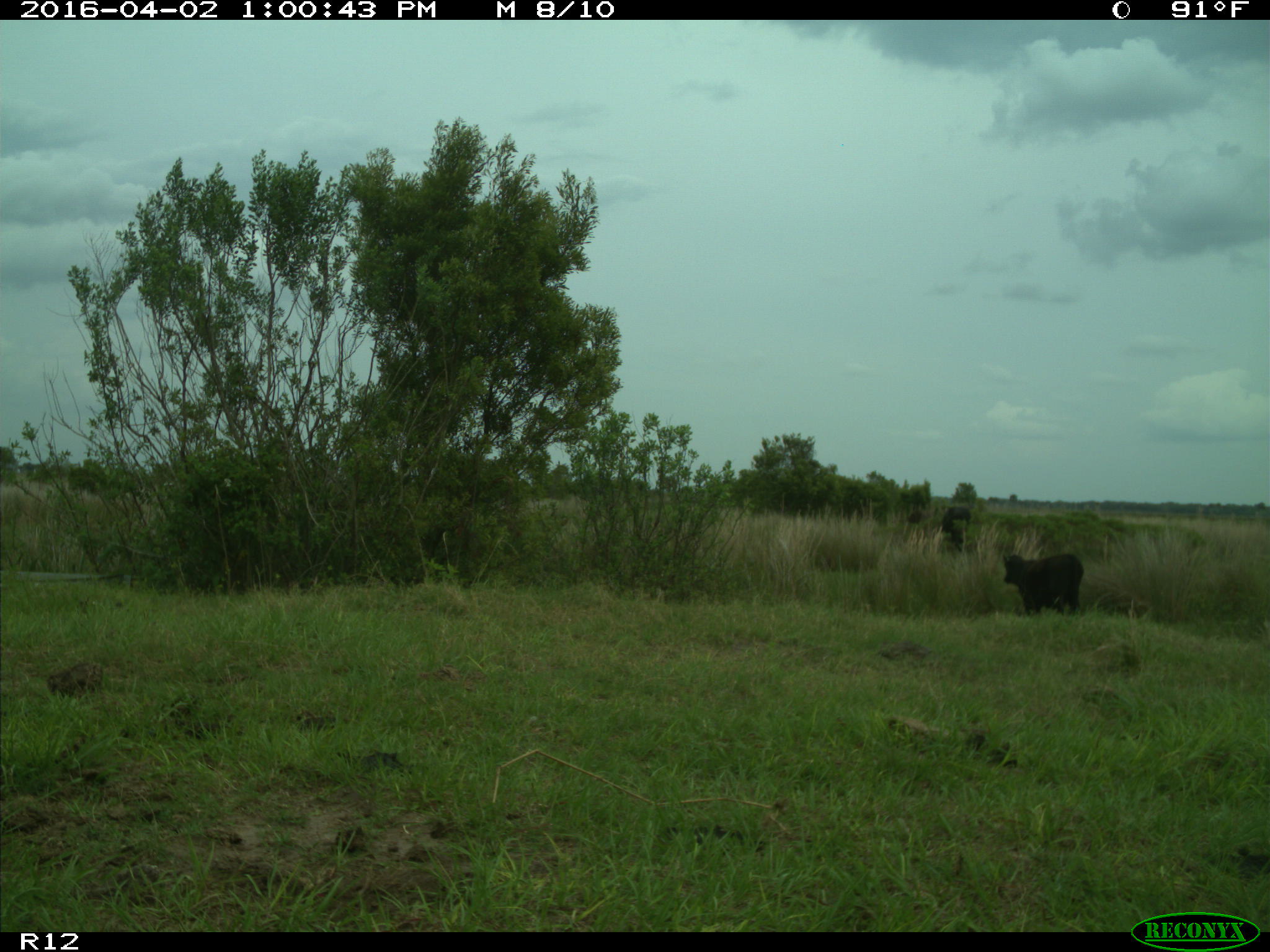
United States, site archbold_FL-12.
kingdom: Animalia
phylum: Chordata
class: Mammalia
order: Artiodactyla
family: Bovidae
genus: Bos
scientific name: Bos taurus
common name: domestic cow